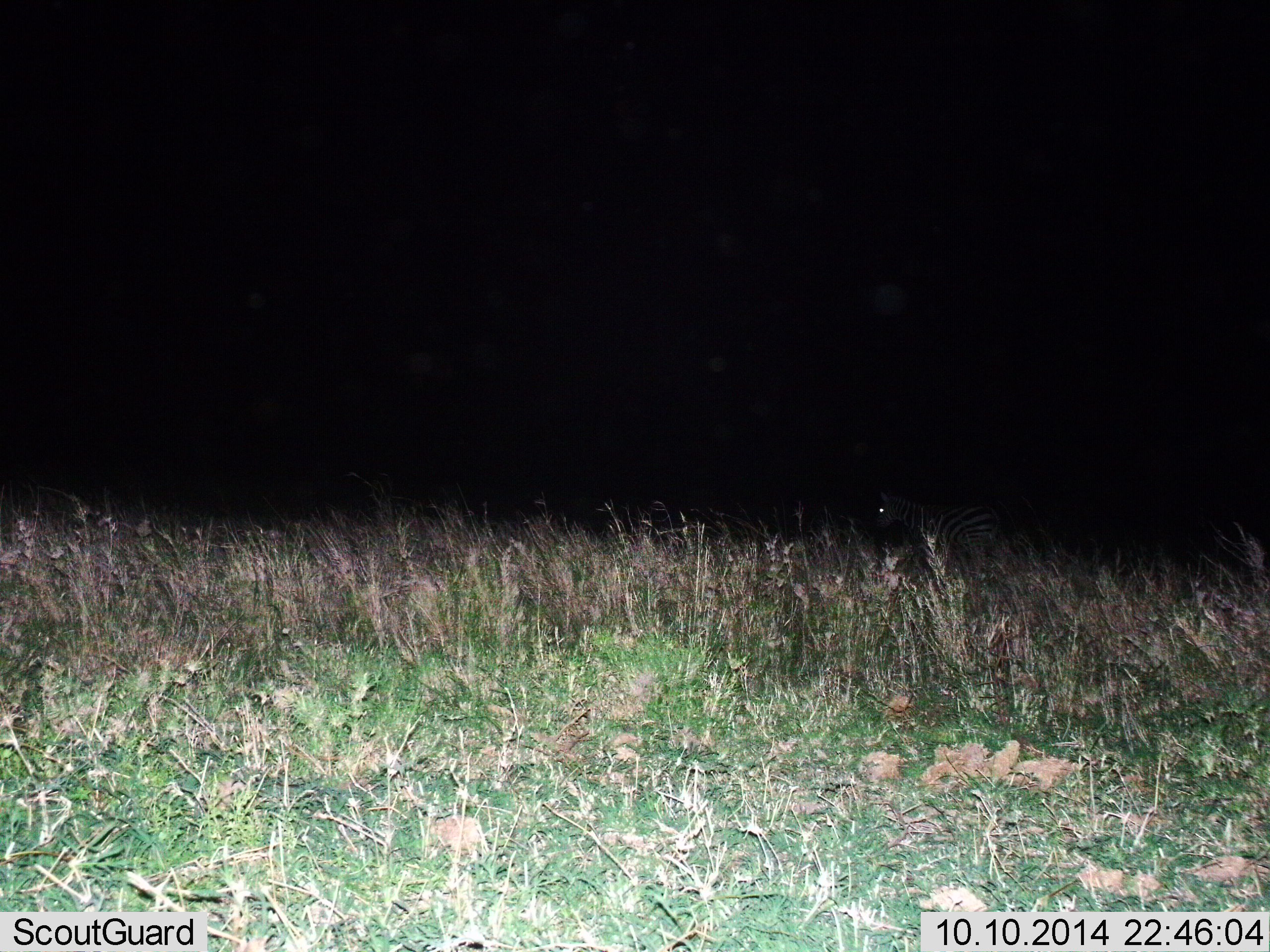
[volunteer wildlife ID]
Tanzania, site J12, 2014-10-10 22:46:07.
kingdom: Animalia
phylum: Chordata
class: Mammalia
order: Perissodactyla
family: Equidae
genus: Equus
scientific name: Equus quagga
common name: plains zebra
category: zebra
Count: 1.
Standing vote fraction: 80%.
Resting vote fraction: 0%.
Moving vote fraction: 20%.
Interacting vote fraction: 0%.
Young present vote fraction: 0%.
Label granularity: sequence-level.